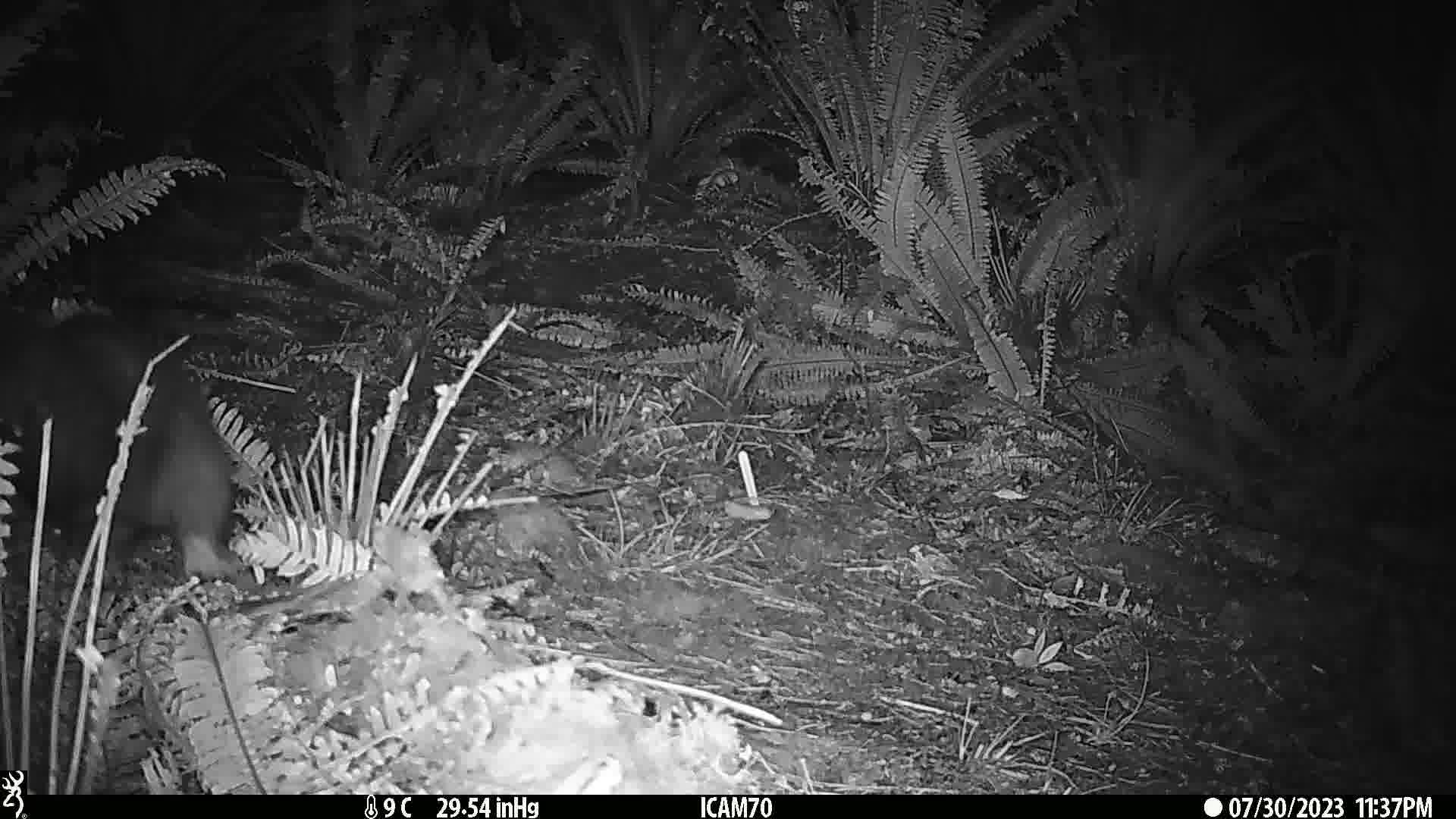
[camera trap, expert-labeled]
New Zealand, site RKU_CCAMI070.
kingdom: Animalia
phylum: Chordata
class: Mammalia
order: Diprotodontia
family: Phalangeridae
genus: Trichosurus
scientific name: Trichosurus vulpecula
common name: common brushtail possum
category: possum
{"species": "possum (common brushtail possum) (Trichosurus vulpecula)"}